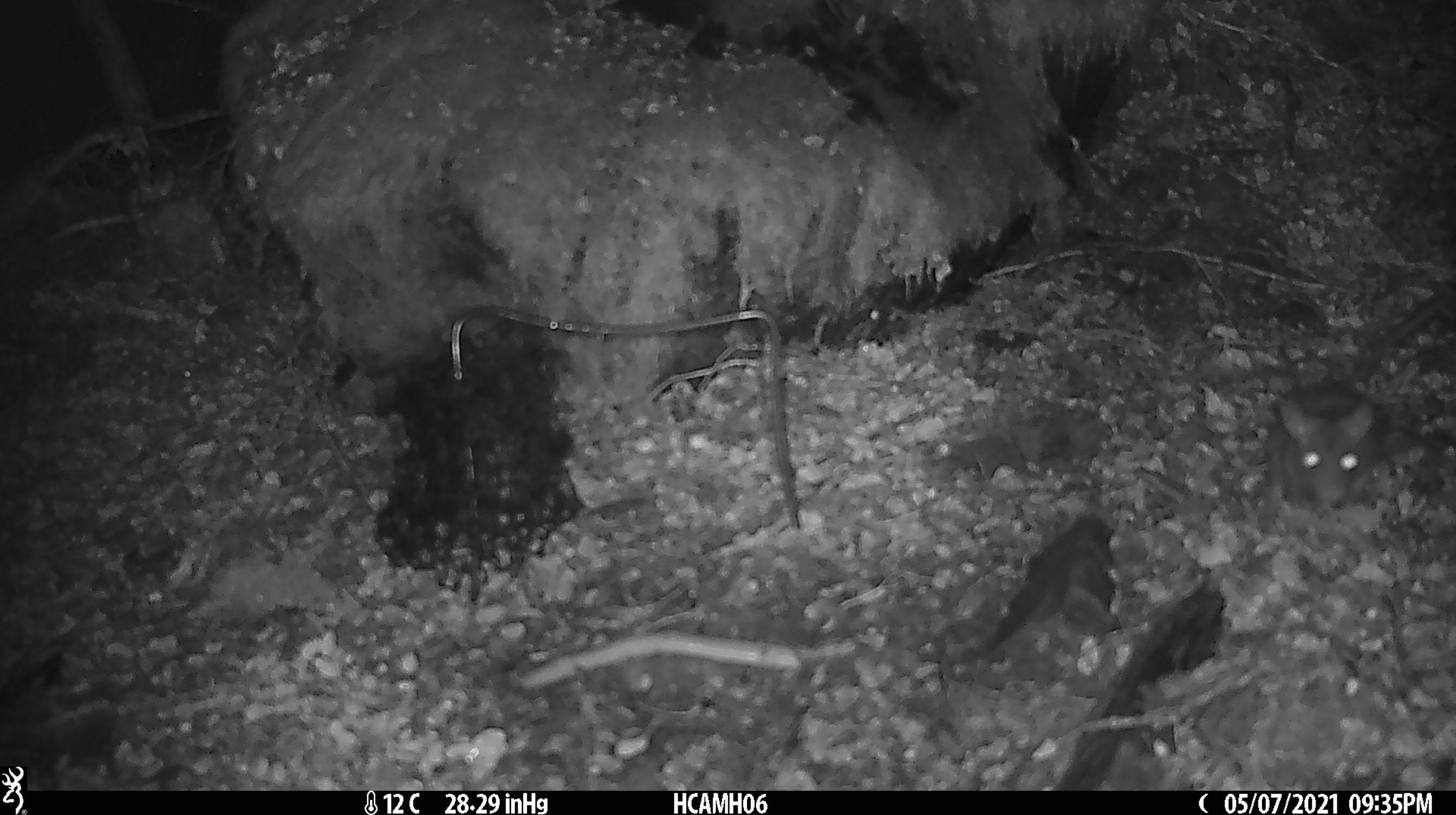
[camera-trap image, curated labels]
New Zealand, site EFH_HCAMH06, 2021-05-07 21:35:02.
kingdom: Animalia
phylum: Chordata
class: Mammalia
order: Rodentia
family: Muridae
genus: Rattus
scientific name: Rattus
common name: rat